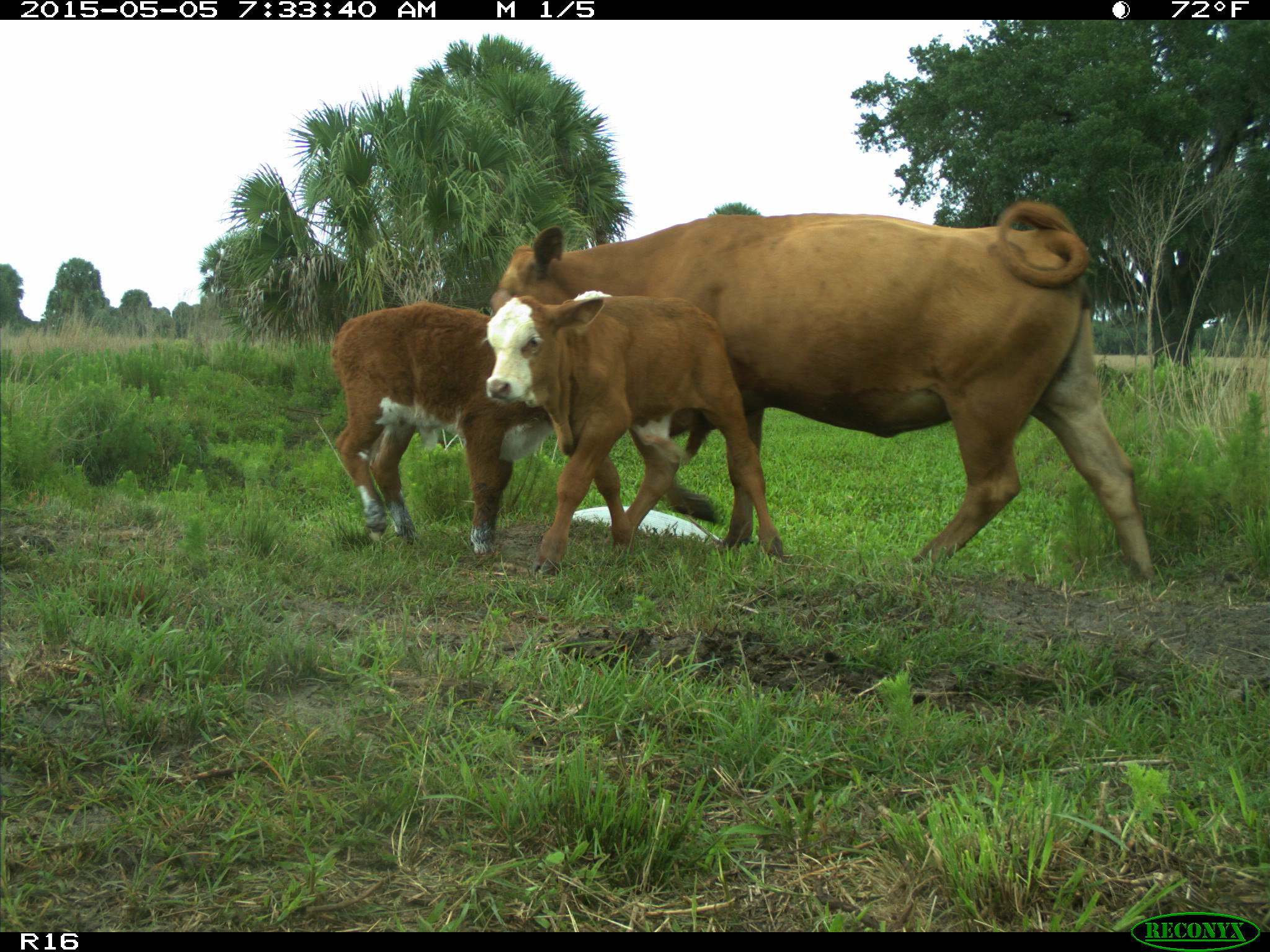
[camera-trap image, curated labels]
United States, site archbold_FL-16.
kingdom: Animalia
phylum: Chordata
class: Mammalia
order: Artiodactyla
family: Bovidae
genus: Bos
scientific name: Bos taurus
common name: domestic cow